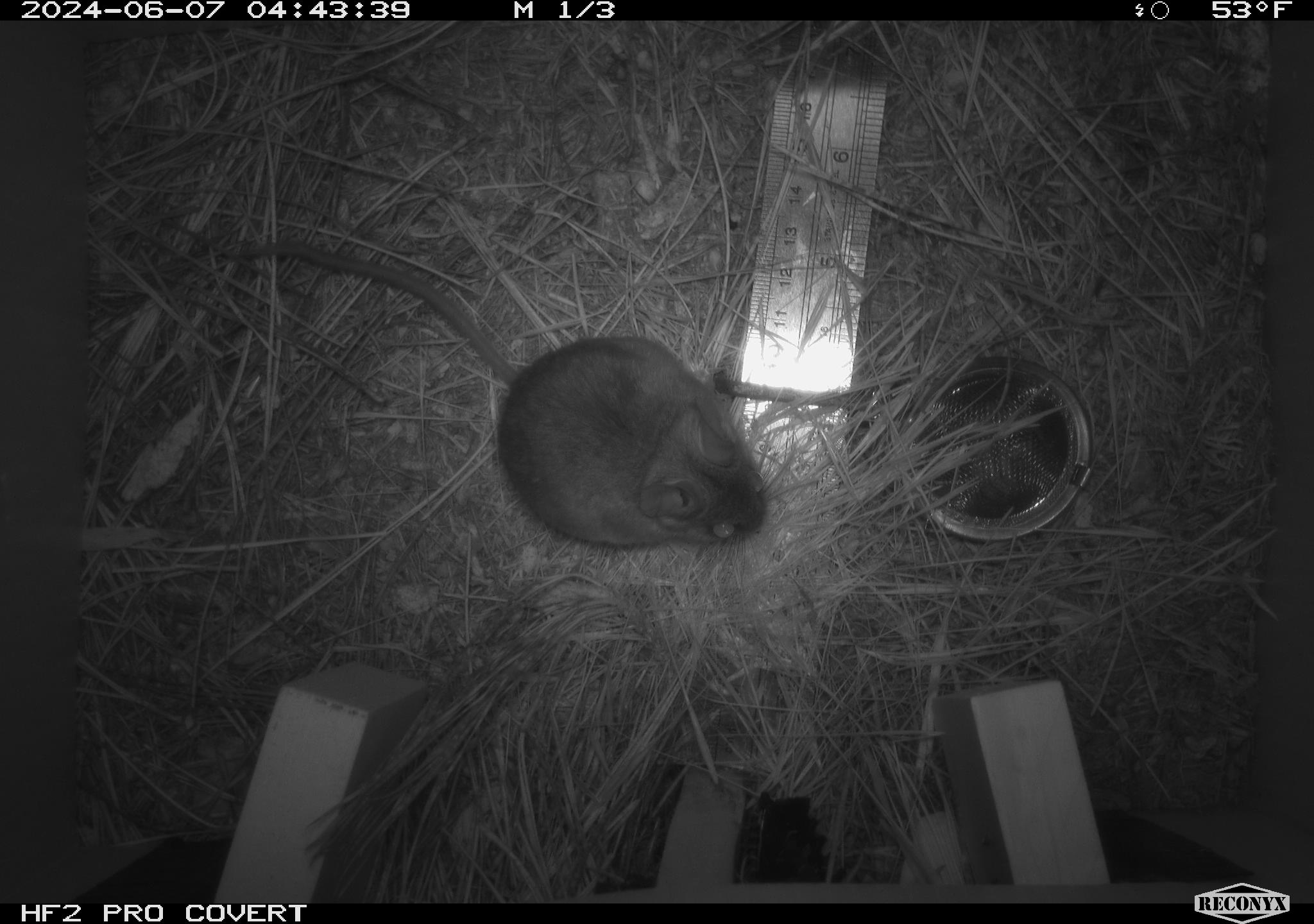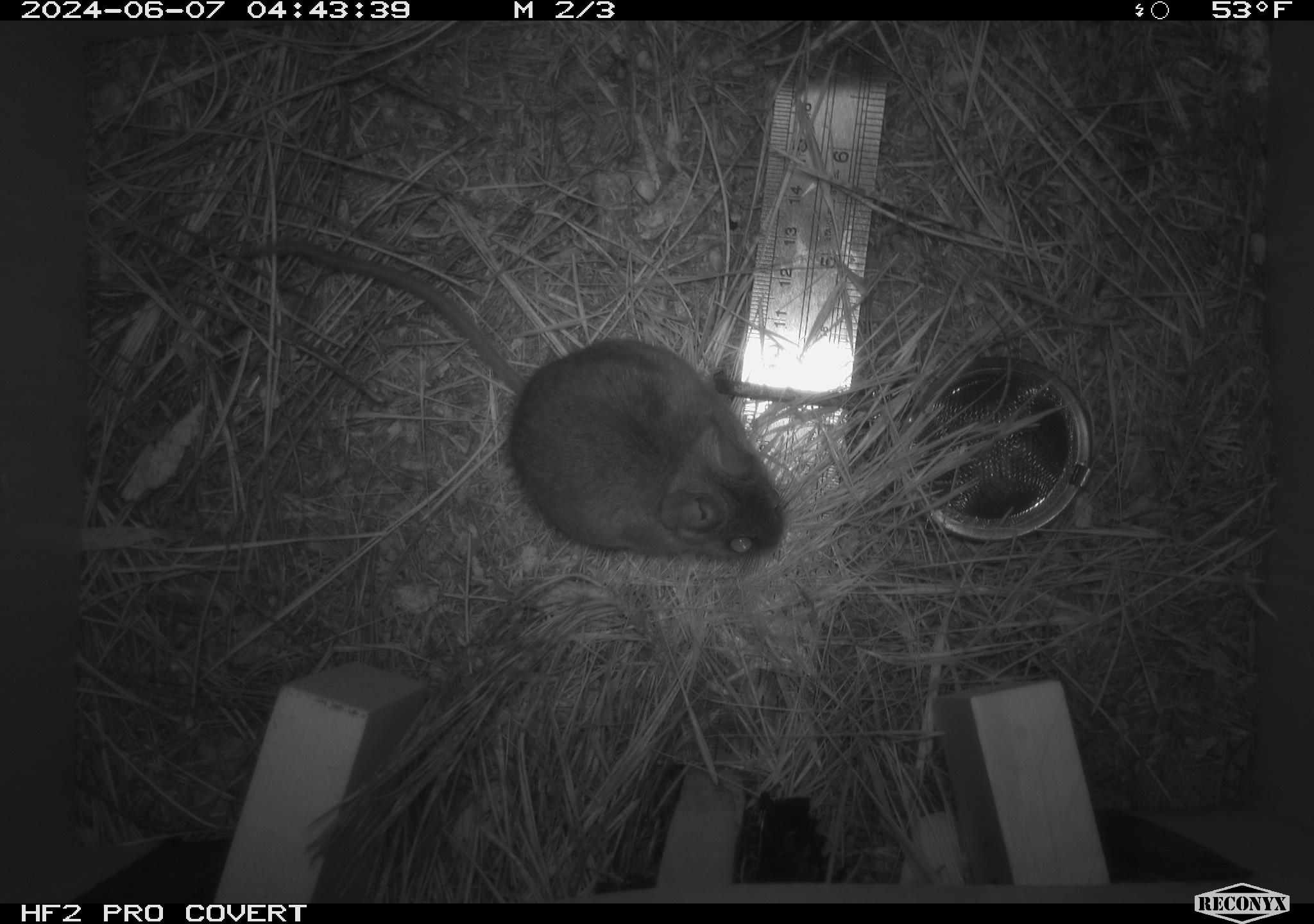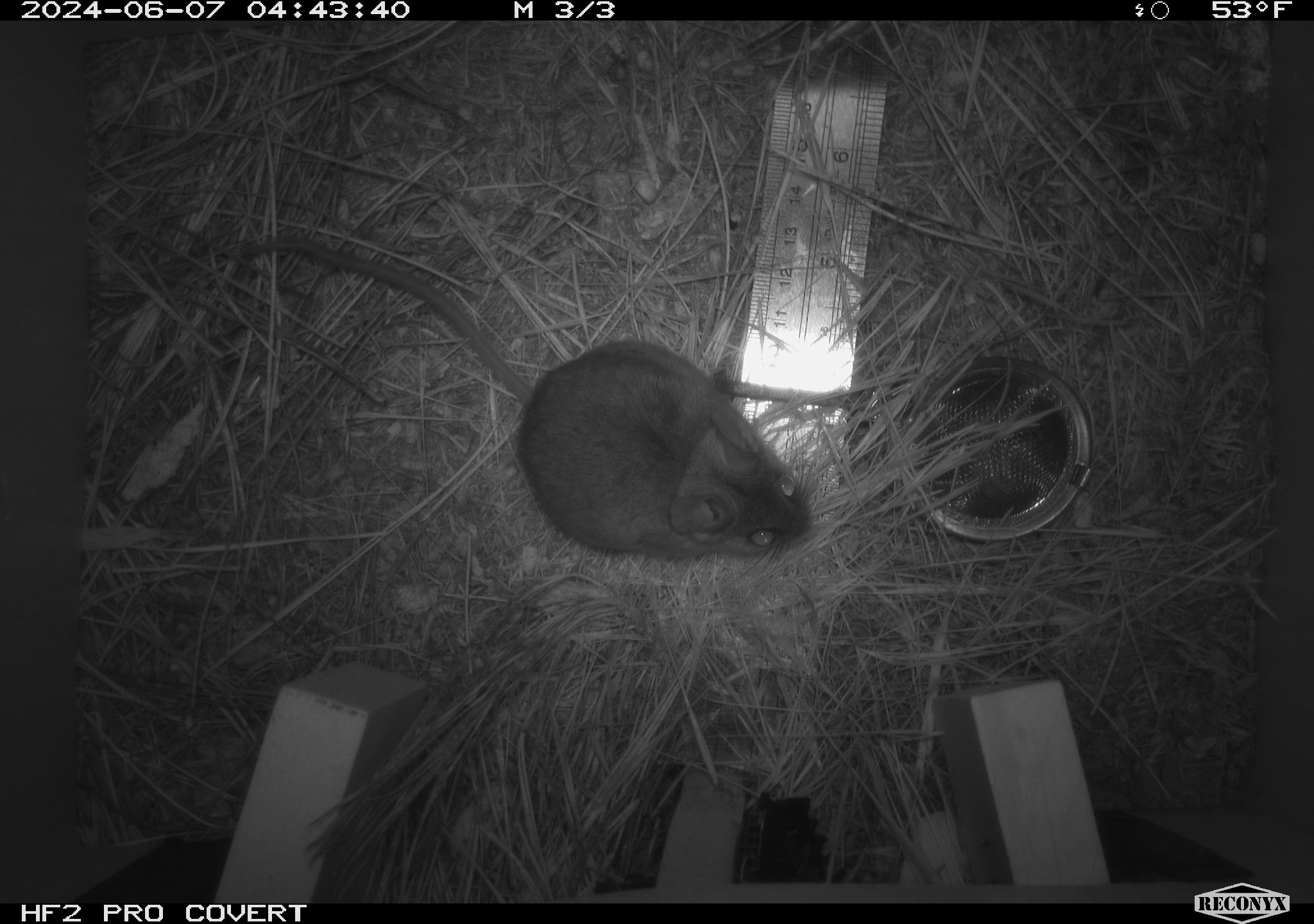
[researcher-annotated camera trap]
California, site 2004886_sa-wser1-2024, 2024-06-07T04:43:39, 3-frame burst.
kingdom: Animalia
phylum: Chordata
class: Mammalia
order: Rodentia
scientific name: Rodentia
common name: mouse species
Mouse species (Rodentia).